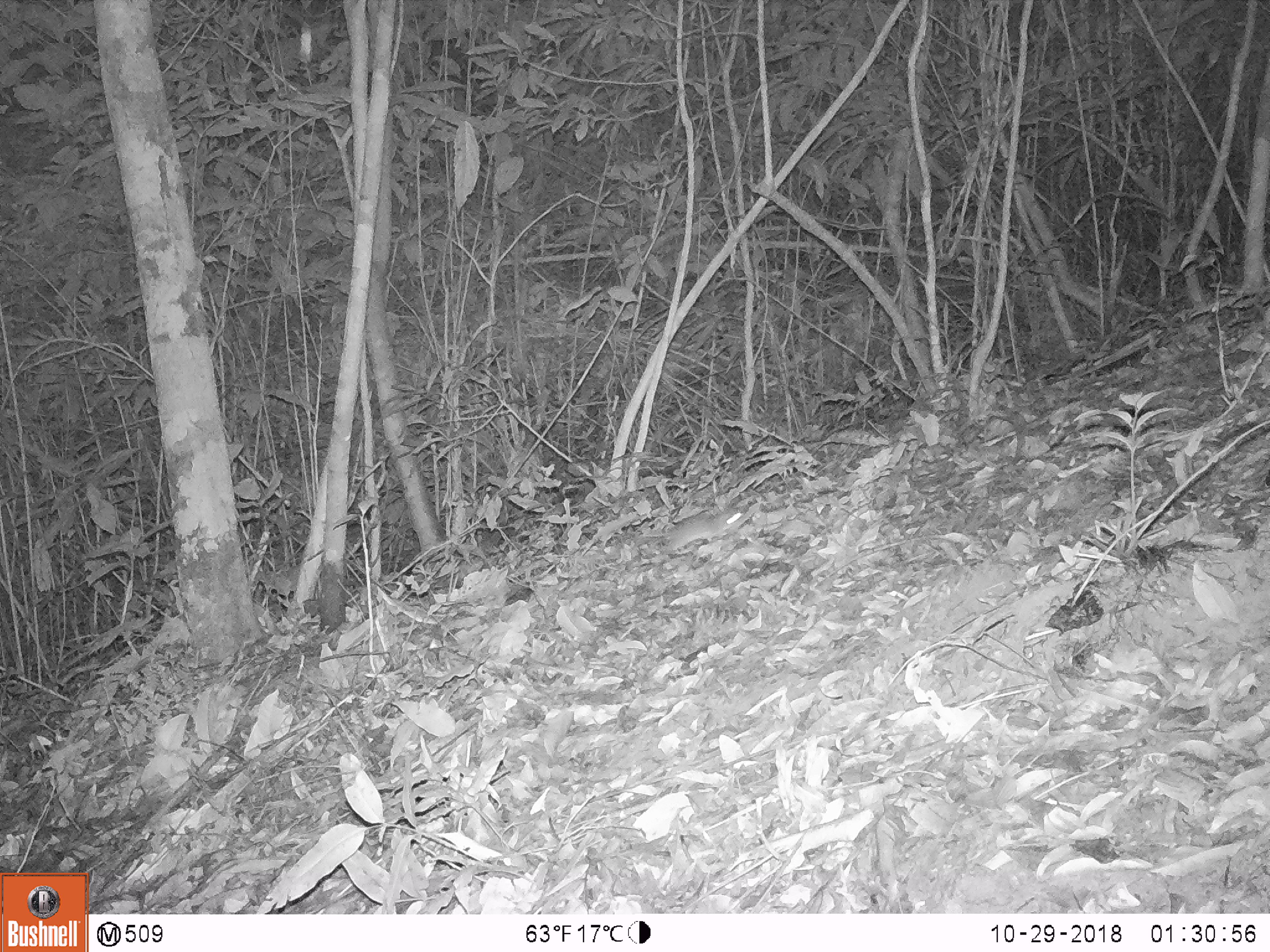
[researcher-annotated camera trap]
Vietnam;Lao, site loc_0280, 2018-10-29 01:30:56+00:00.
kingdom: Animalia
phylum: Chordata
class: Mammalia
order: Rodentia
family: Muridae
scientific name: Muridae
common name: old-world mice and rats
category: unidentified murid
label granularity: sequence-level